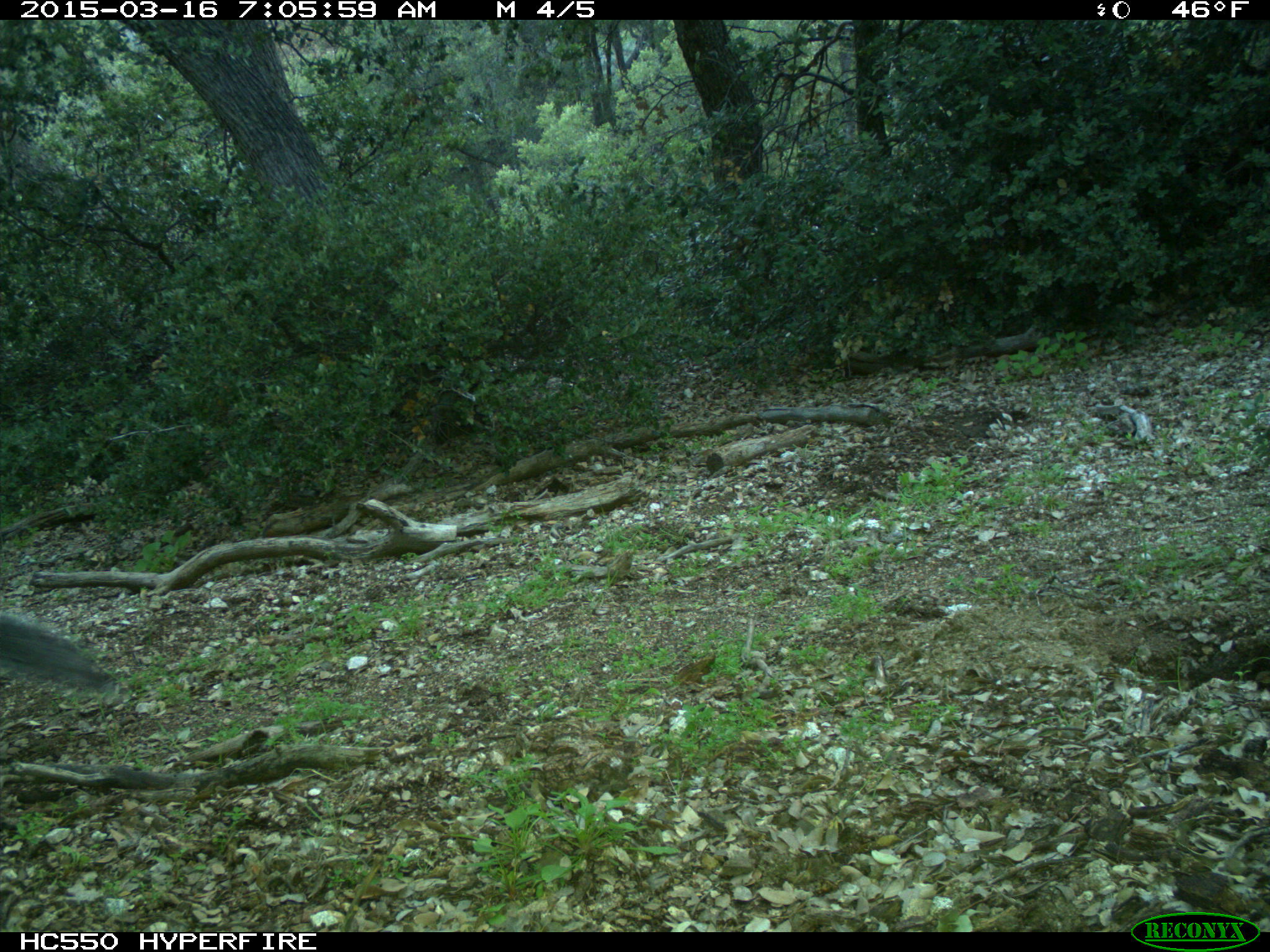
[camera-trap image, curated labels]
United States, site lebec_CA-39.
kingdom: Animalia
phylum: Chordata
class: Mammalia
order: Rodentia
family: Sciuridae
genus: Sciurus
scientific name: Sciurus carolinensis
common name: eastern gray squirrel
Sciurus carolinensis (eastern gray squirrel).